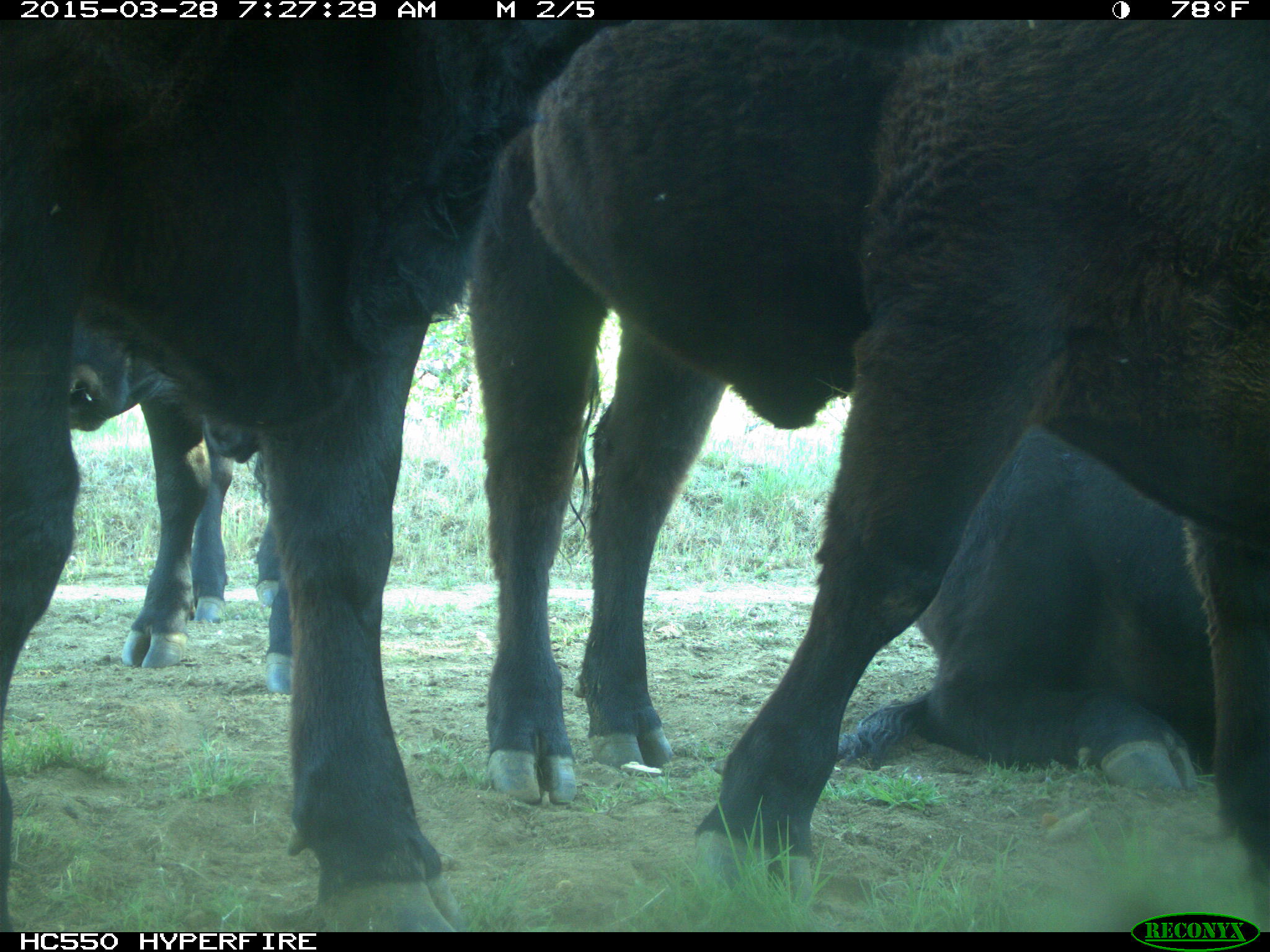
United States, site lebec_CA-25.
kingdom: Animalia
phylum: Chordata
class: Mammalia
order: Artiodactyla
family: Bovidae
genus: Bos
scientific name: Bos taurus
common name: domestic cow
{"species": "Bos taurus (domestic cow)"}